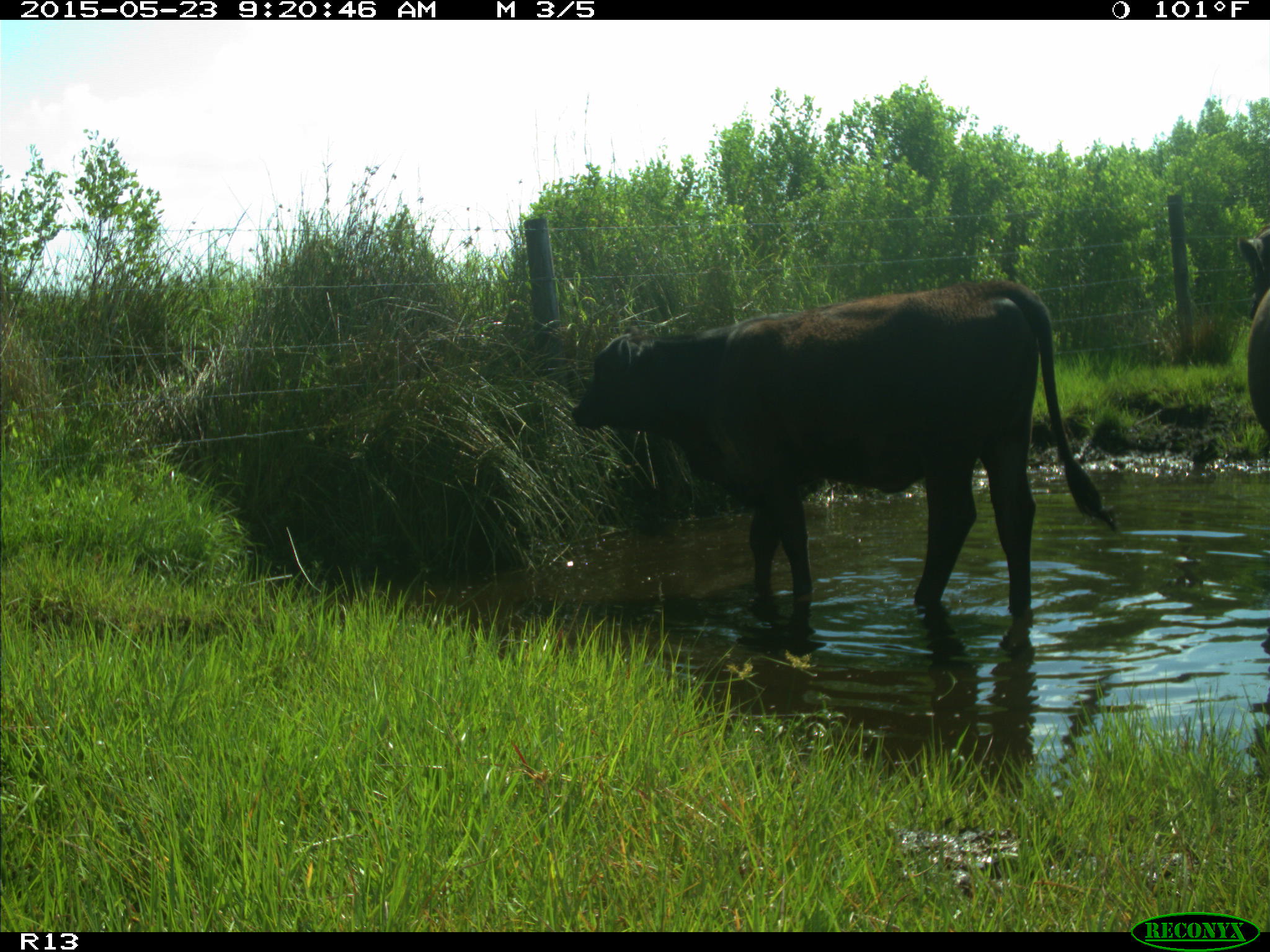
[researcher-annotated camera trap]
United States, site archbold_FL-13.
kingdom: Animalia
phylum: Chordata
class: Mammalia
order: Artiodactyla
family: Bovidae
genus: Bos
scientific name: Bos taurus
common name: domestic cow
Bos taurus (domestic cow).